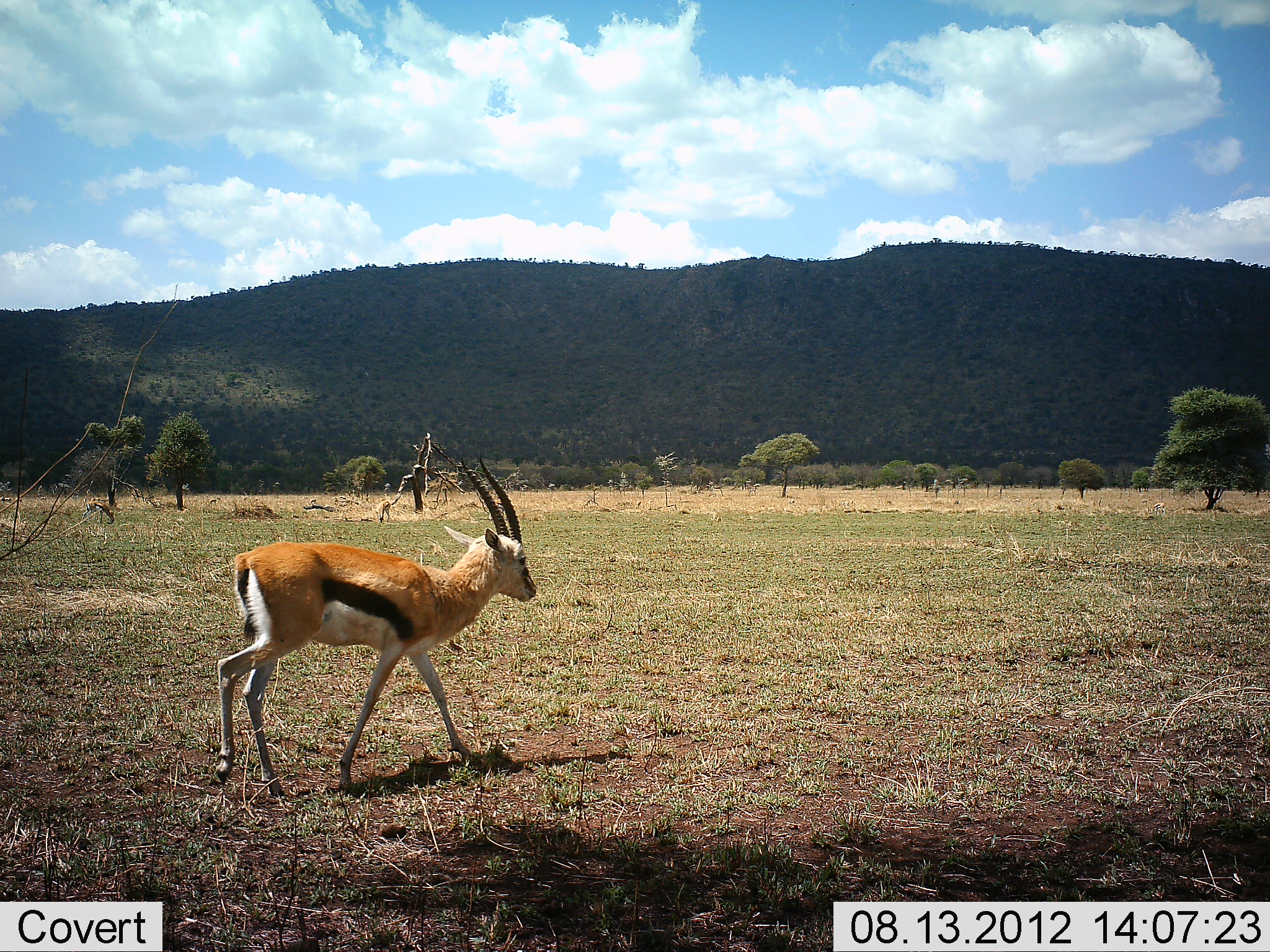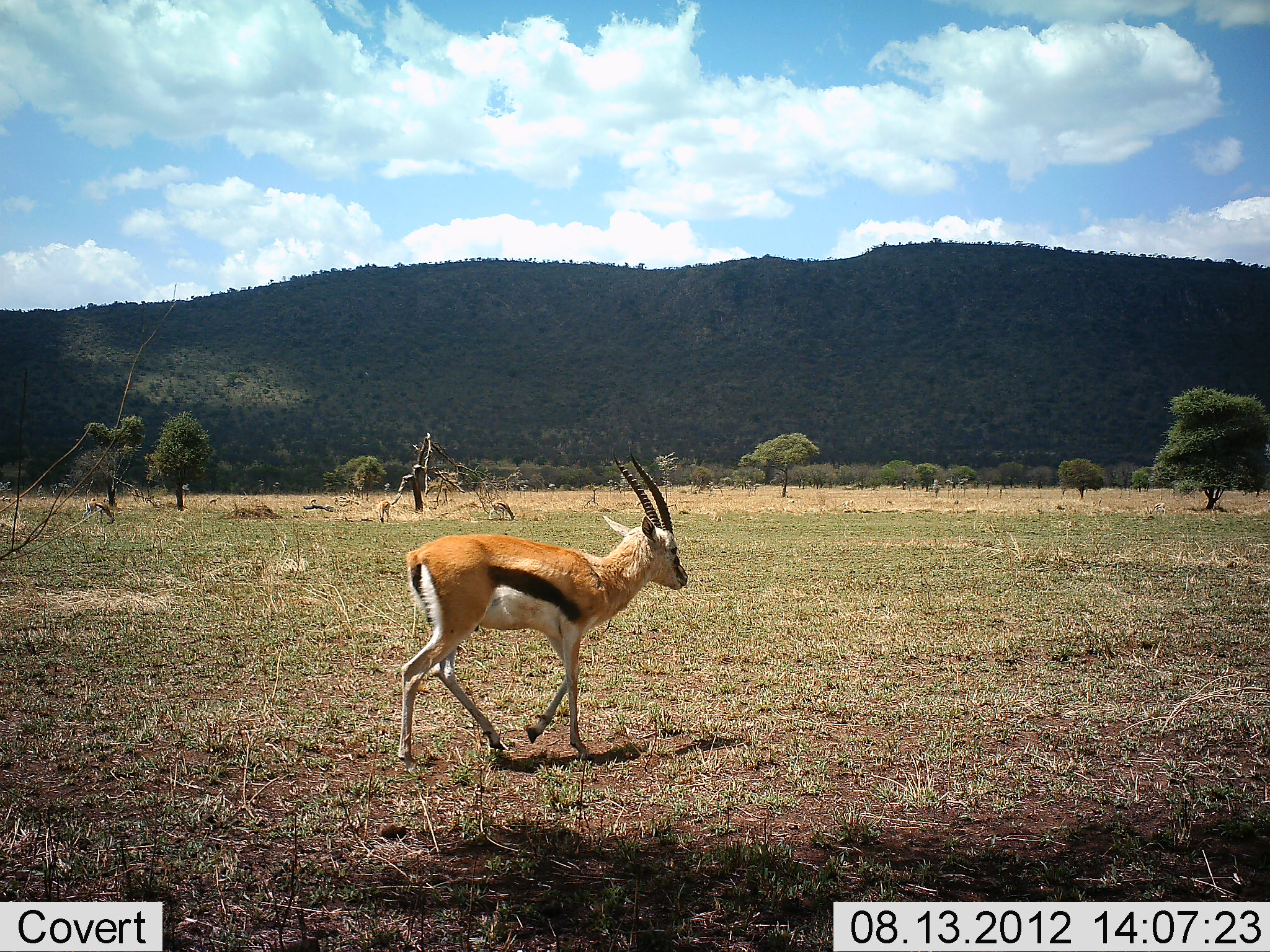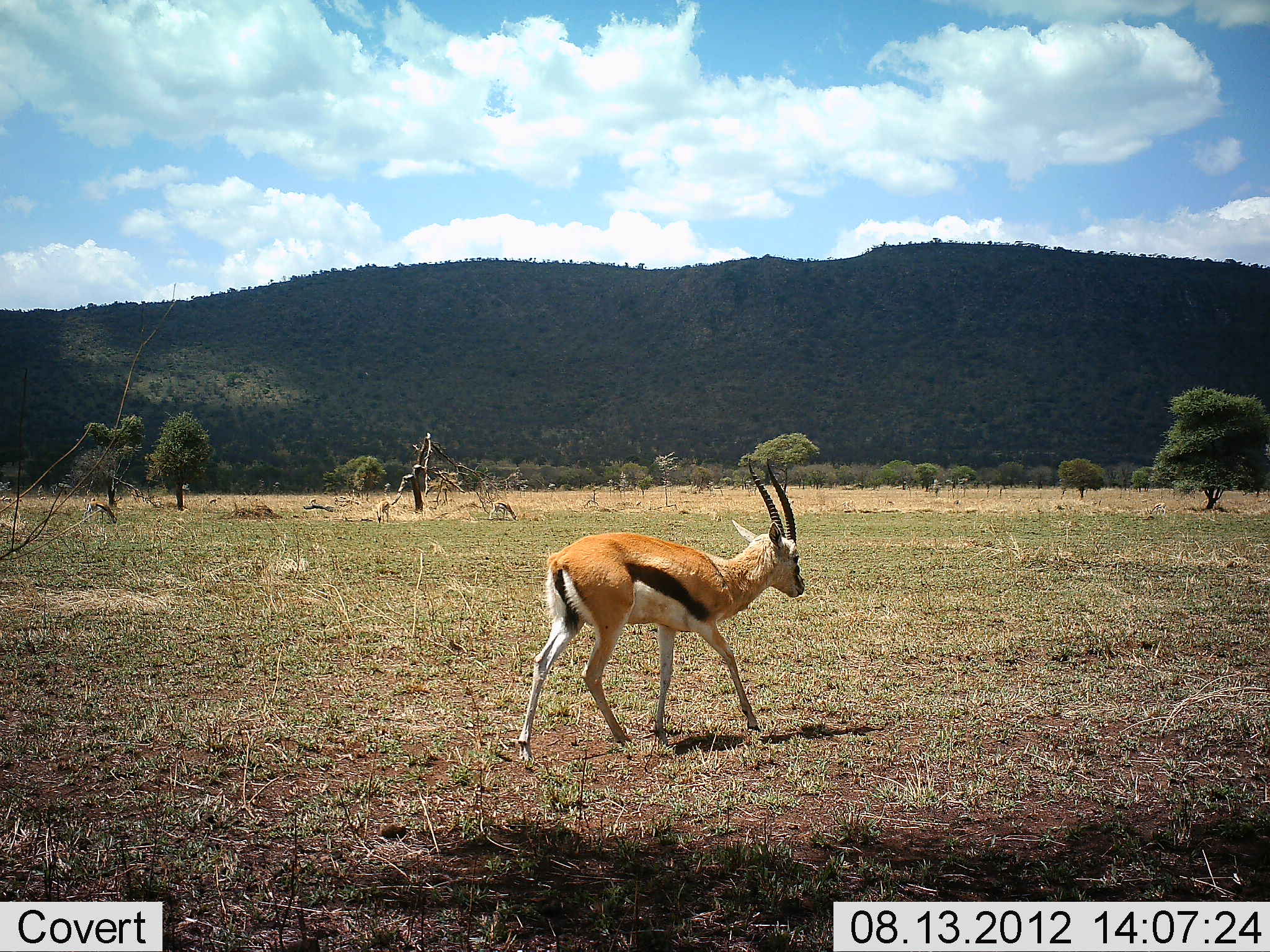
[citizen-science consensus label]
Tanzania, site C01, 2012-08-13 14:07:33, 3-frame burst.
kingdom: Animalia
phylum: Chordata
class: Mammalia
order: Artiodactyla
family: Bovidae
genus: Eudorcas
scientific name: Eudorcas thomsonii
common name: thomson's gazelle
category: gazellethomsons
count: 1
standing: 0%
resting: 0%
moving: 100%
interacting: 0%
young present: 0%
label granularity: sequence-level